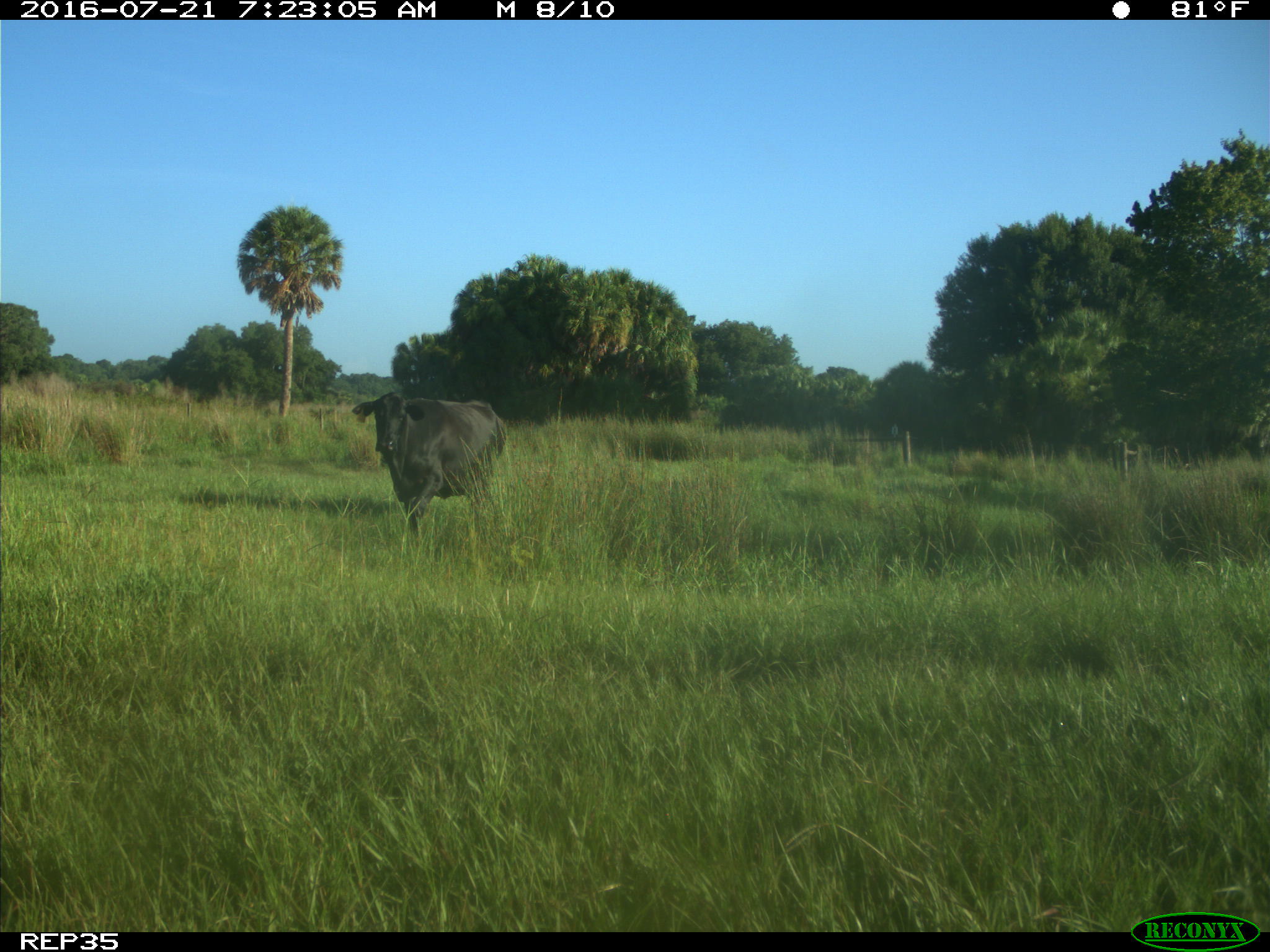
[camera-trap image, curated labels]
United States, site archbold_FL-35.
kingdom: Animalia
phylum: Chordata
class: Mammalia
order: Artiodactyla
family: Bovidae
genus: Bos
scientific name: Bos taurus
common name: domestic cow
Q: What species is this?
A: Bos taurus (domestic cow).